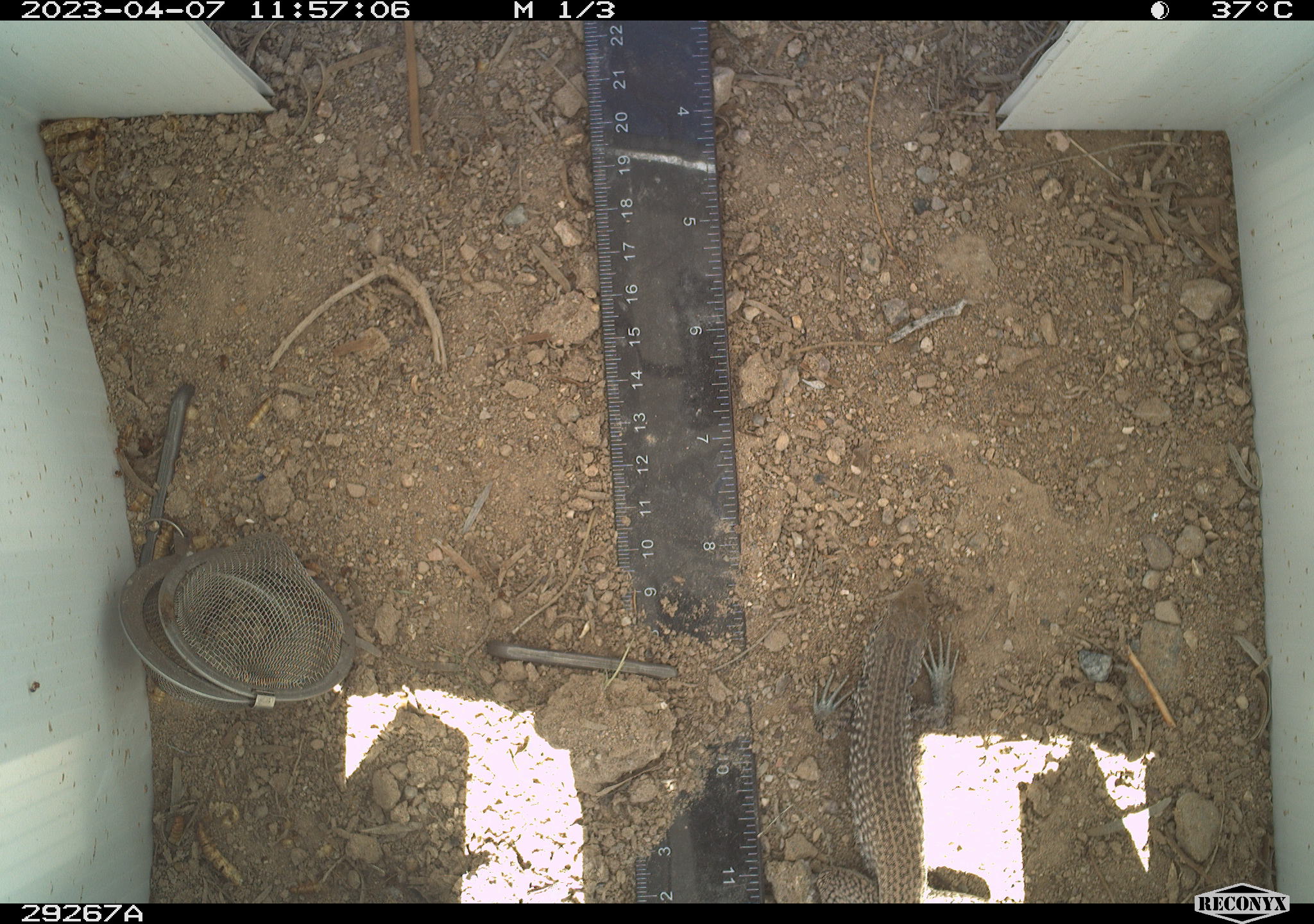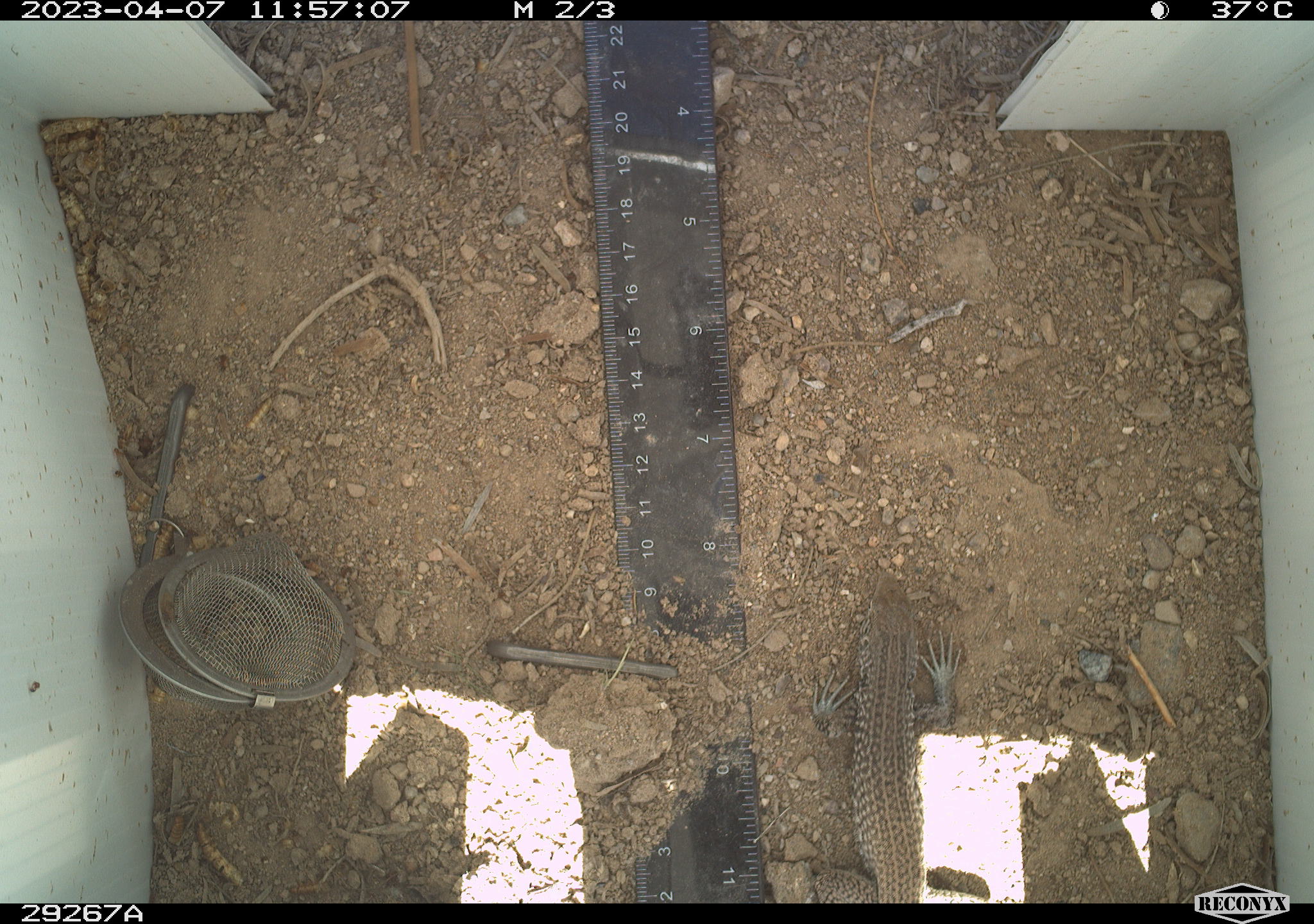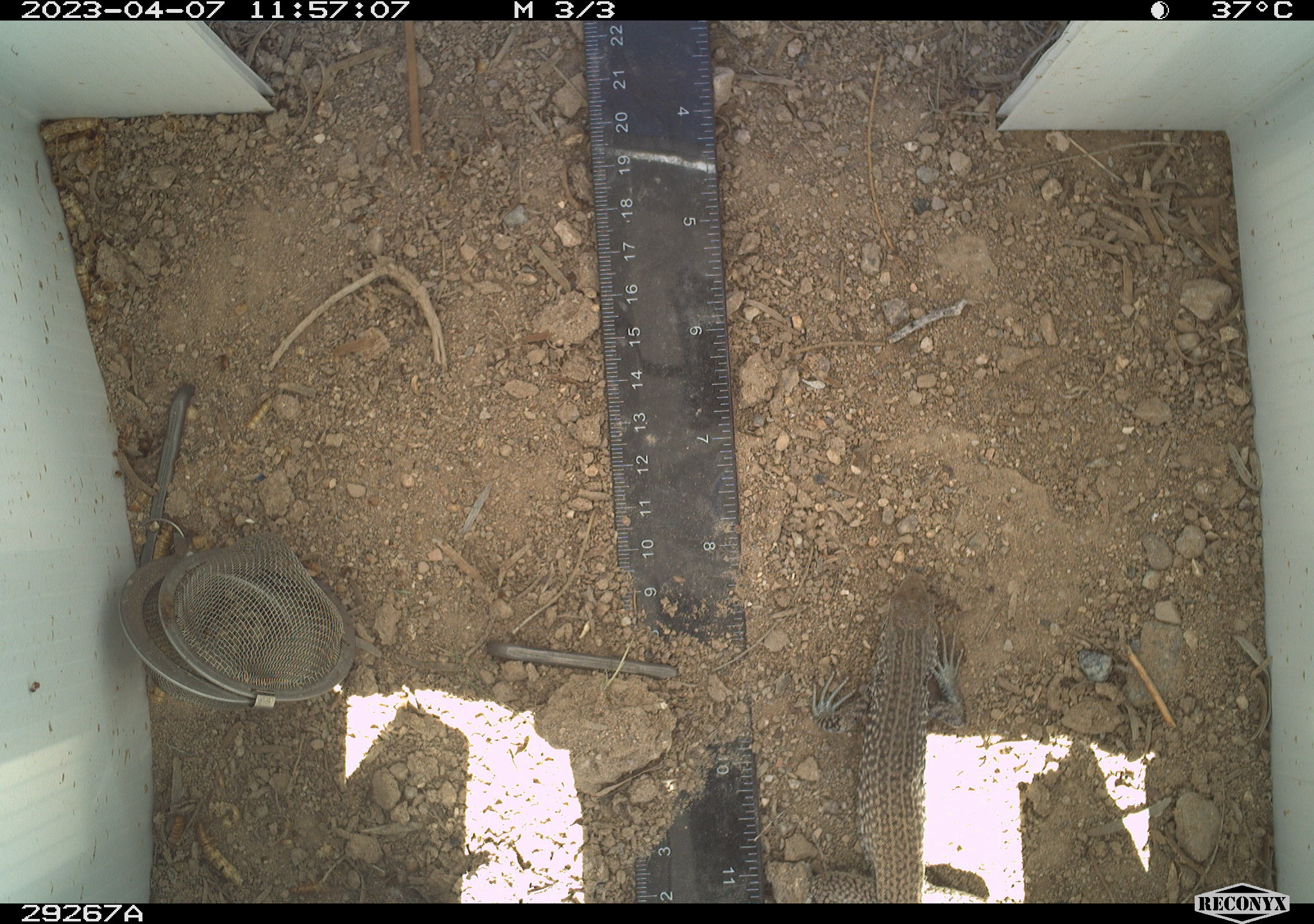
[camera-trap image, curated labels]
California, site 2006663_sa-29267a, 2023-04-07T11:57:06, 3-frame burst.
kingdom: Animalia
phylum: Chordata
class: Reptilia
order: Squamata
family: Teiidae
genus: Aspidoscelis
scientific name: Aspidoscelis tigris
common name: western whiptail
Western whiptail (Aspidoscelis tigris).